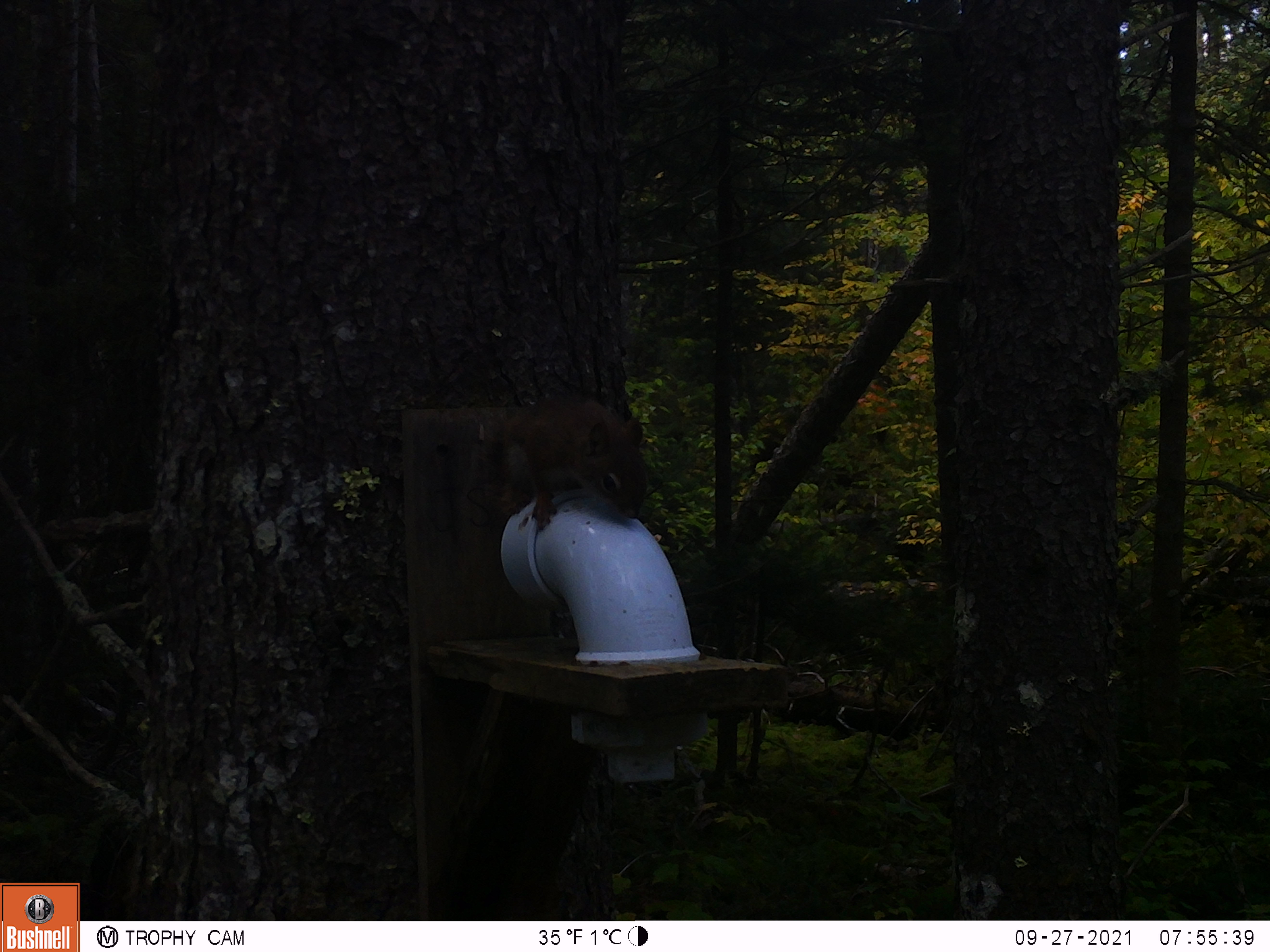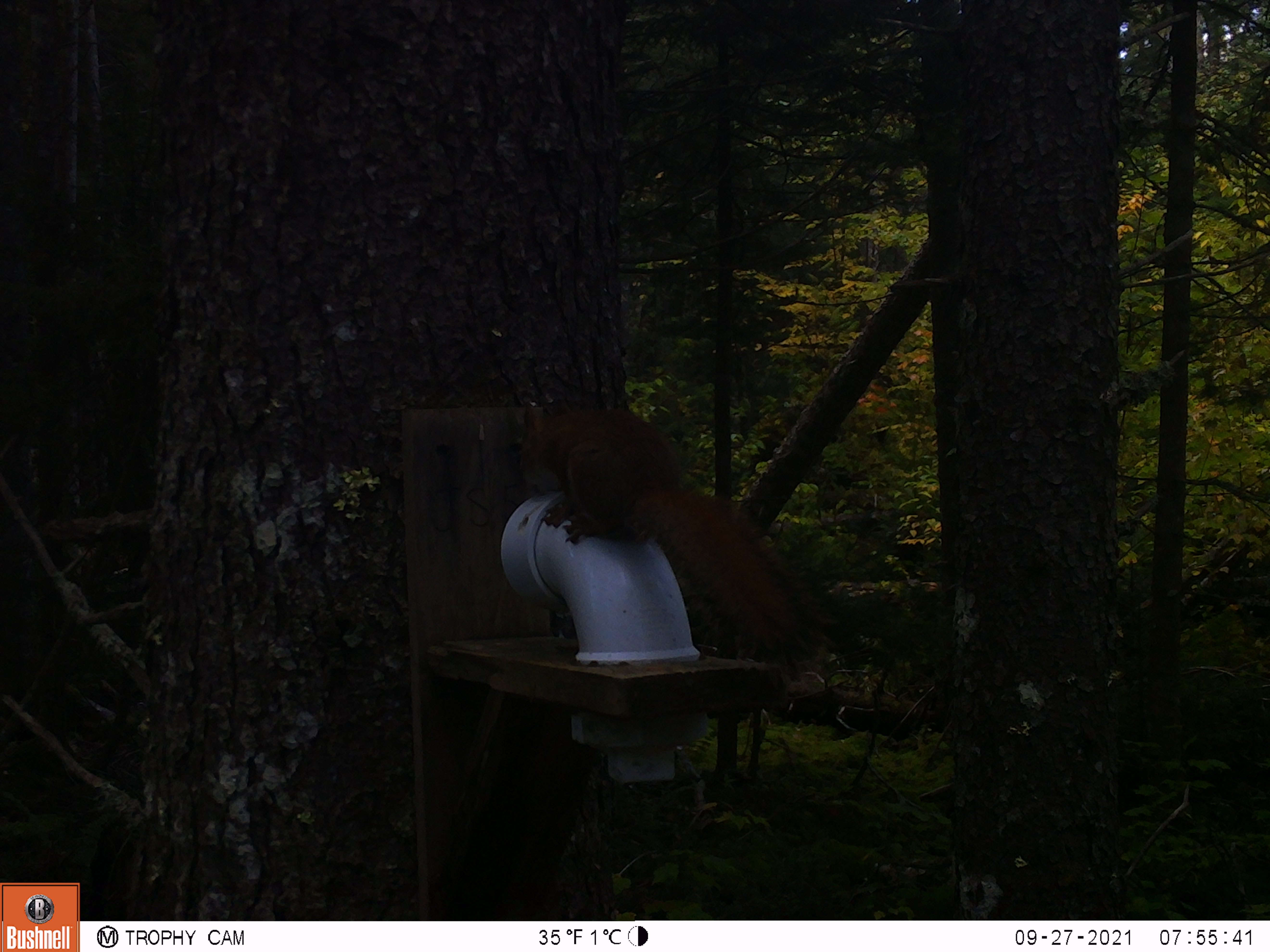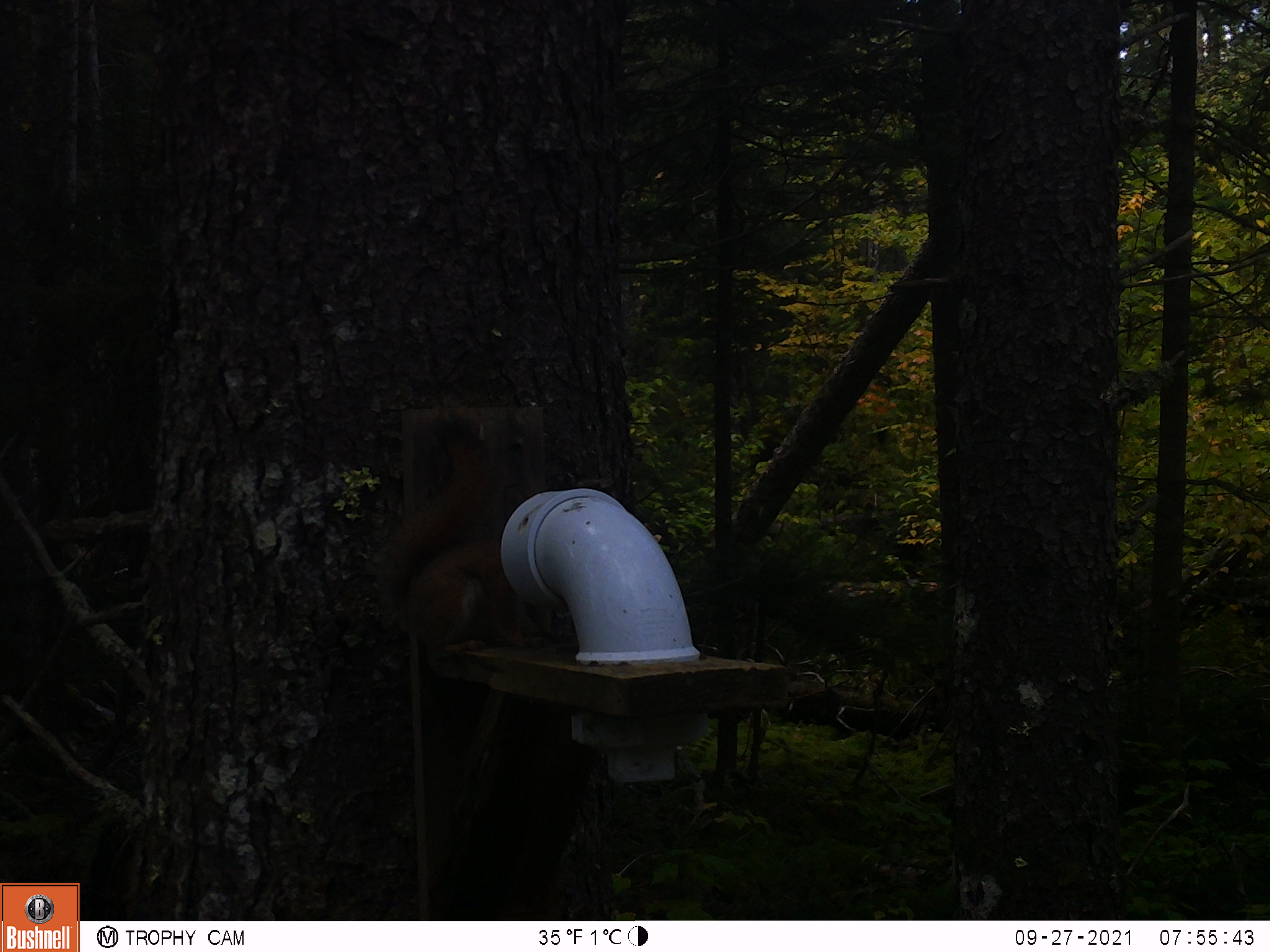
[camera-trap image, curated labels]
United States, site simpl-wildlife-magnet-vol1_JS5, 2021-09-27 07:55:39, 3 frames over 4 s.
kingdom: Animalia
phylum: Chordata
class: Mammalia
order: Rodentia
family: Sciuridae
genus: Tamiasciurus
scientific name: Tamiasciurus hudsonicus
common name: red squirrel